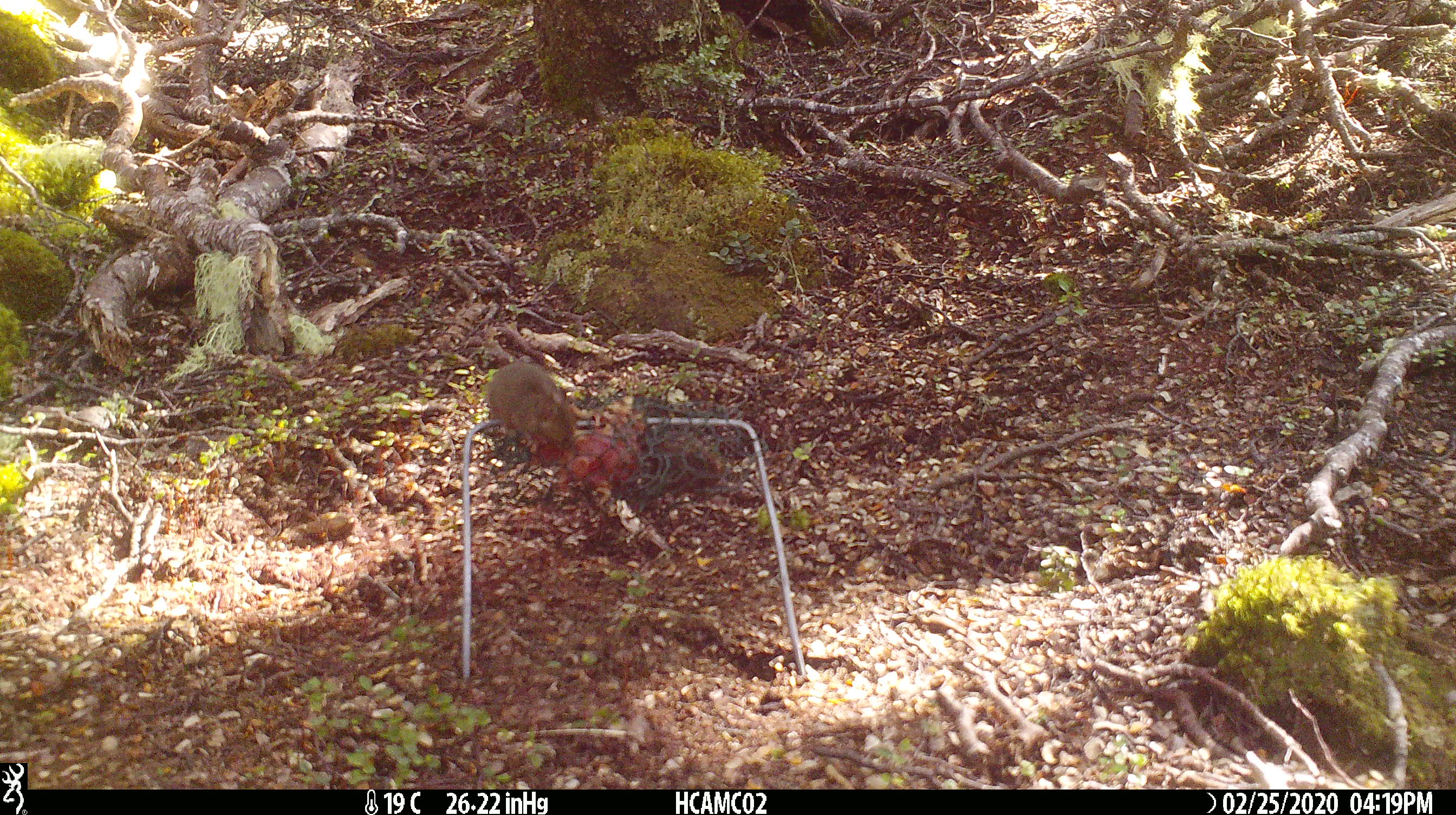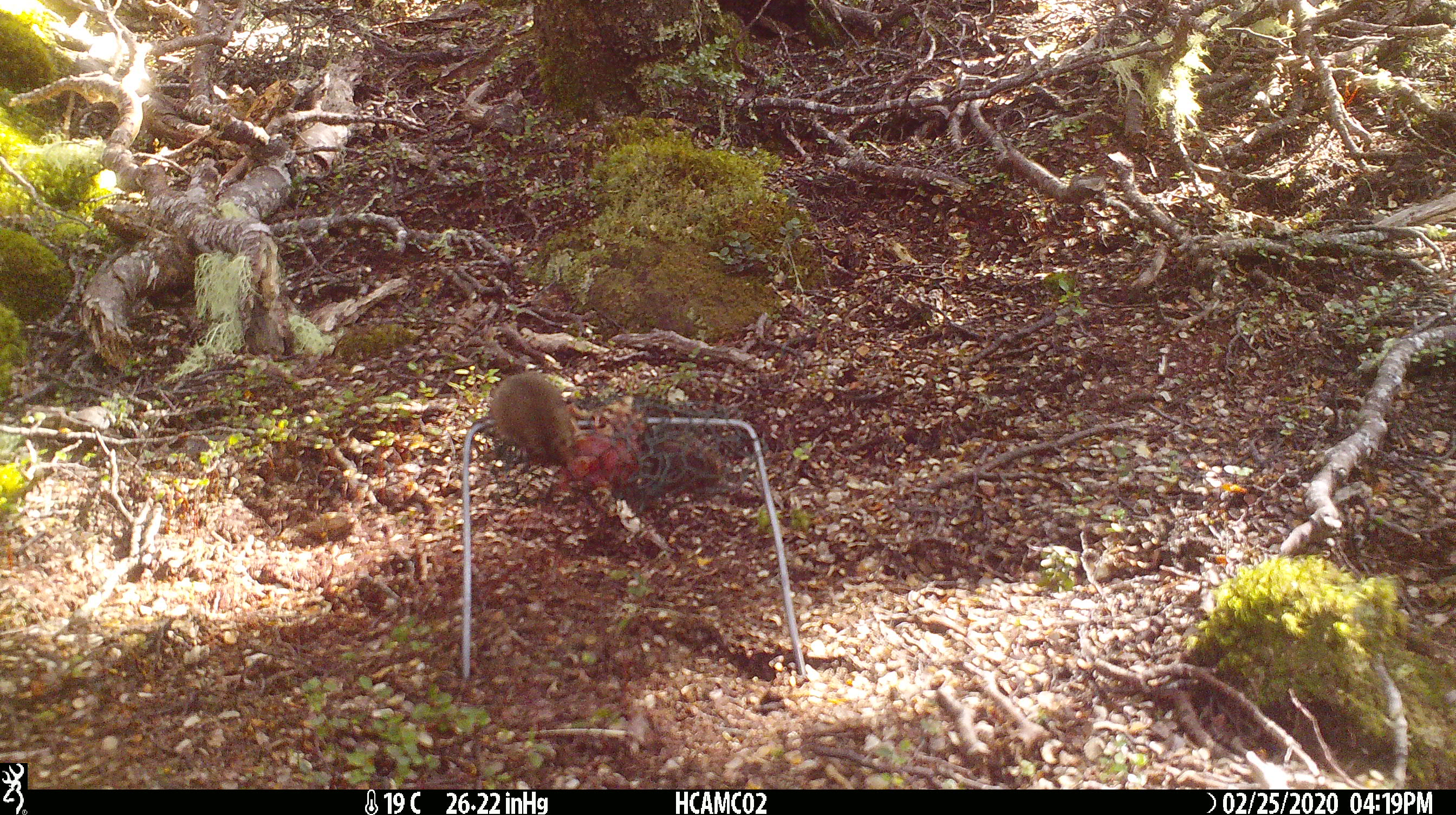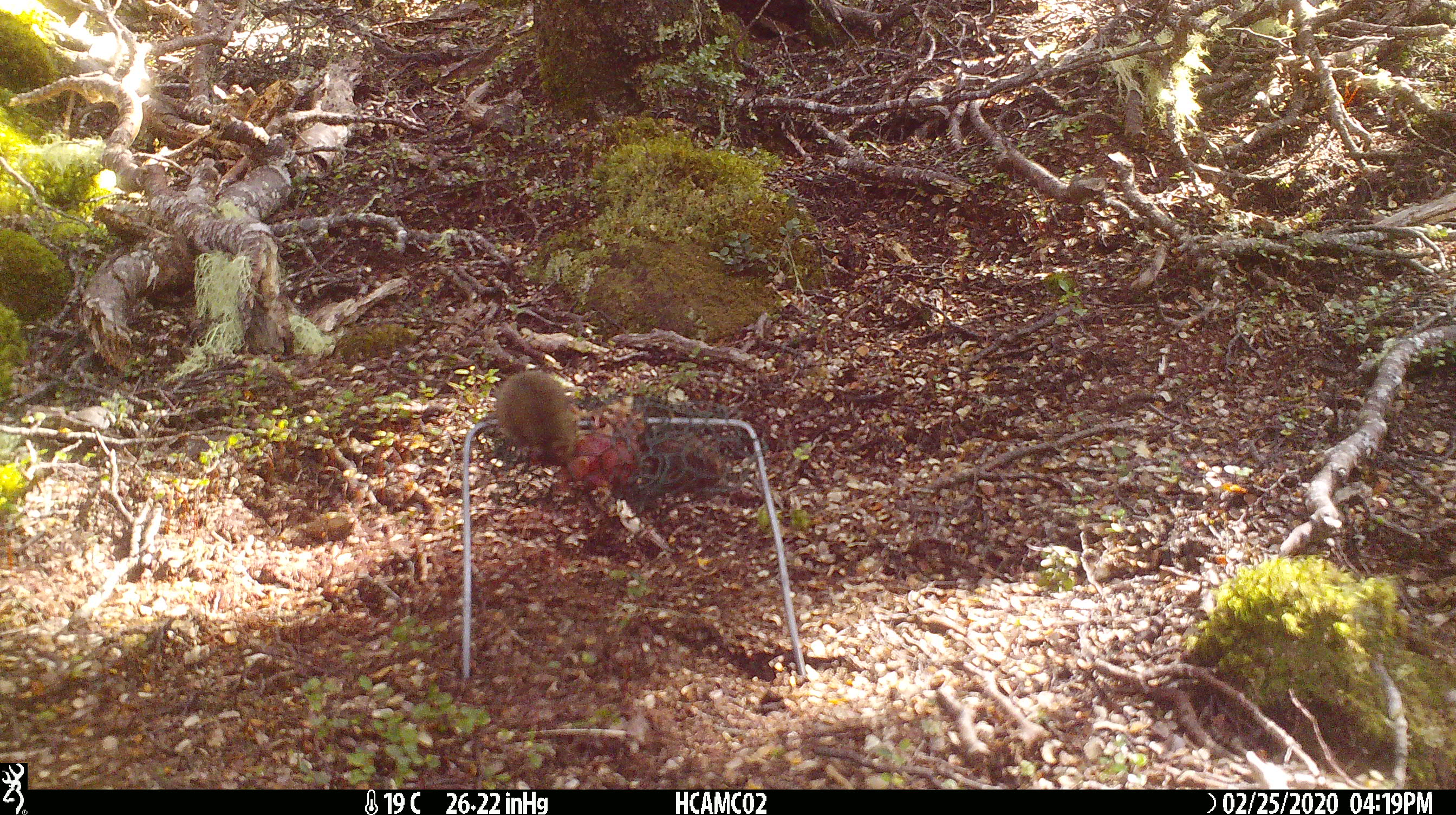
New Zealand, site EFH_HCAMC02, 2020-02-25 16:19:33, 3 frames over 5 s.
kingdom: Animalia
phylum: Chordata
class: Mammalia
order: Rodentia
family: Muridae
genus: Mus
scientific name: Mus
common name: mouse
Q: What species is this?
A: Mouse (Mus).